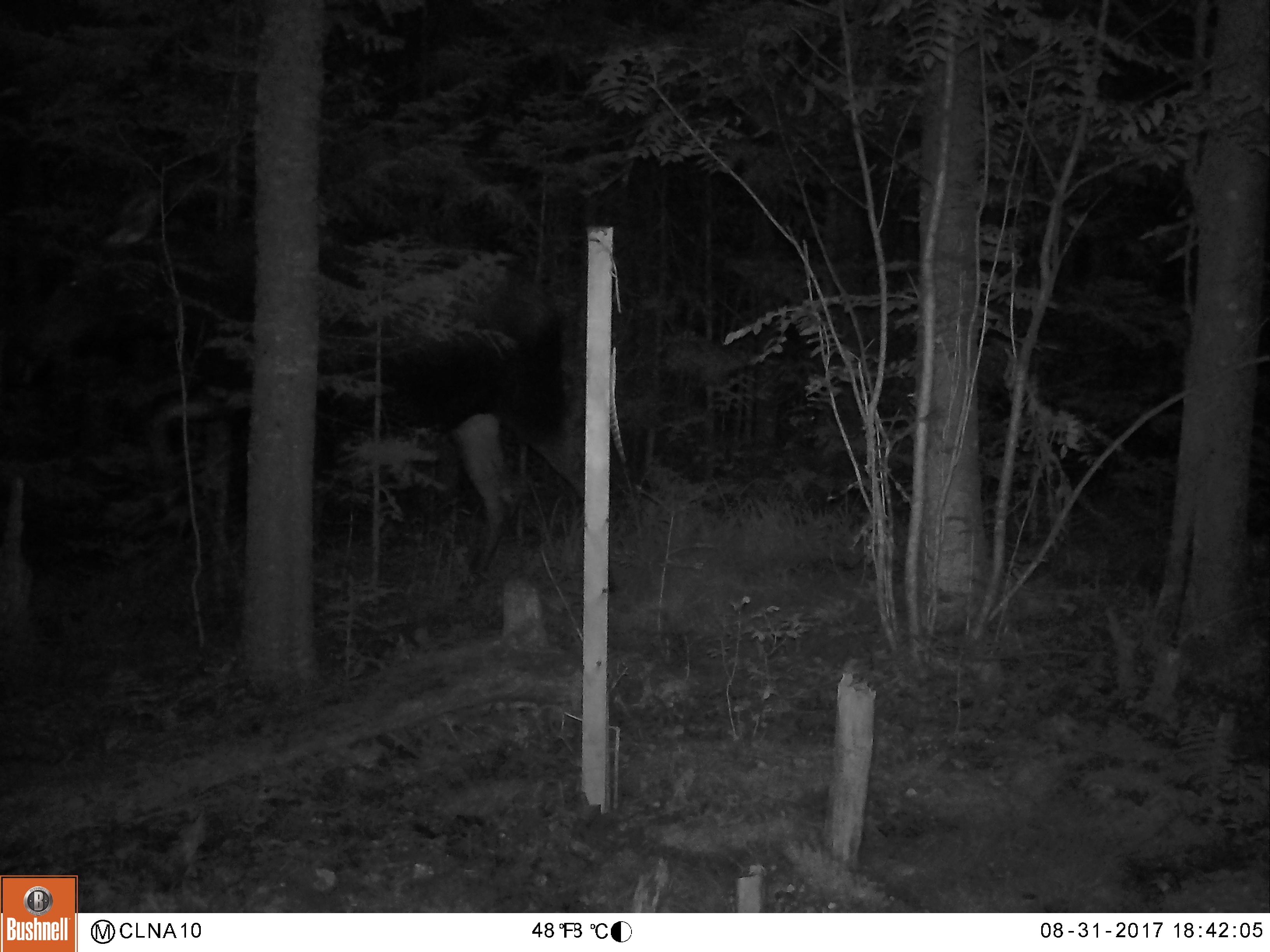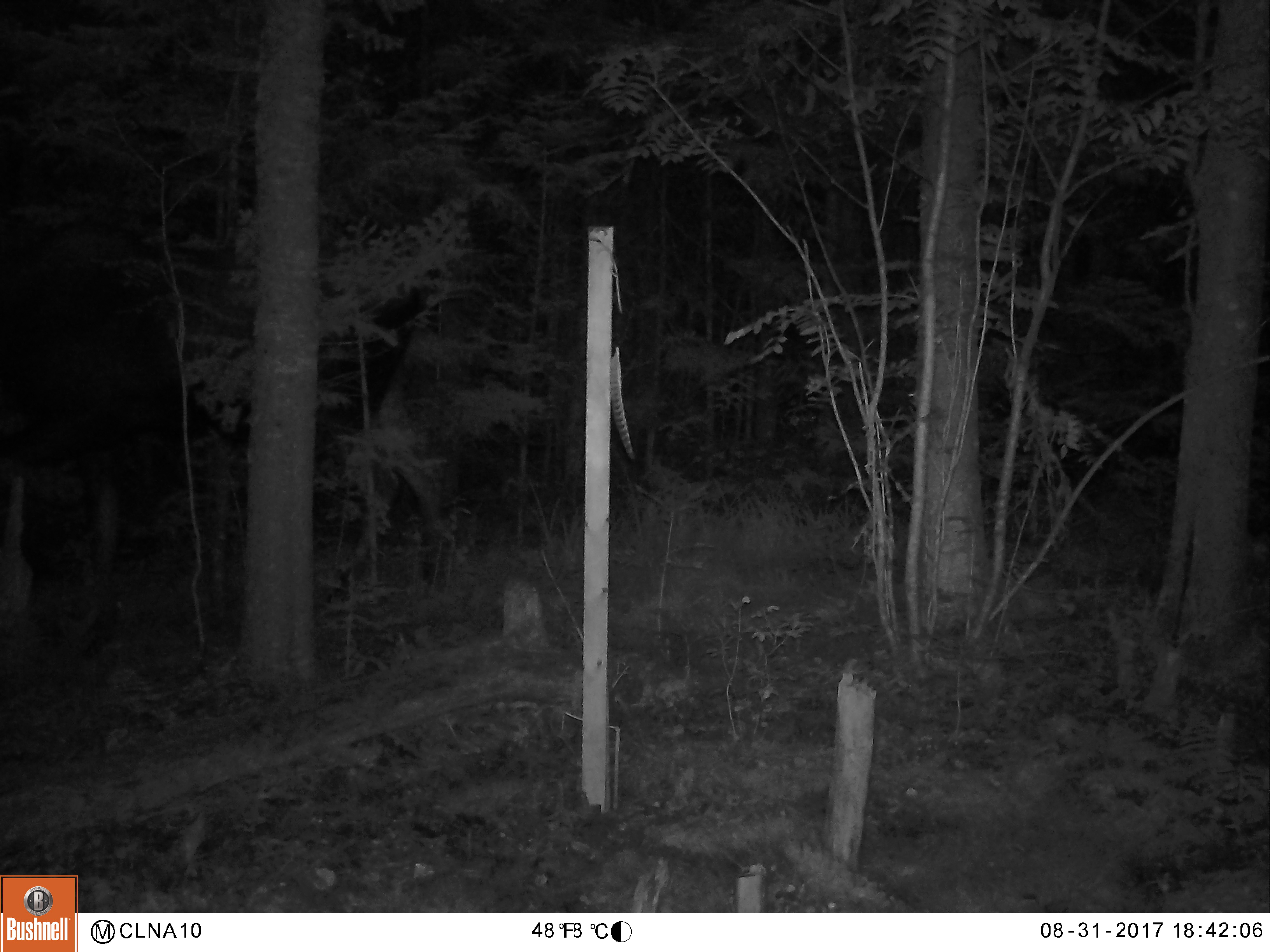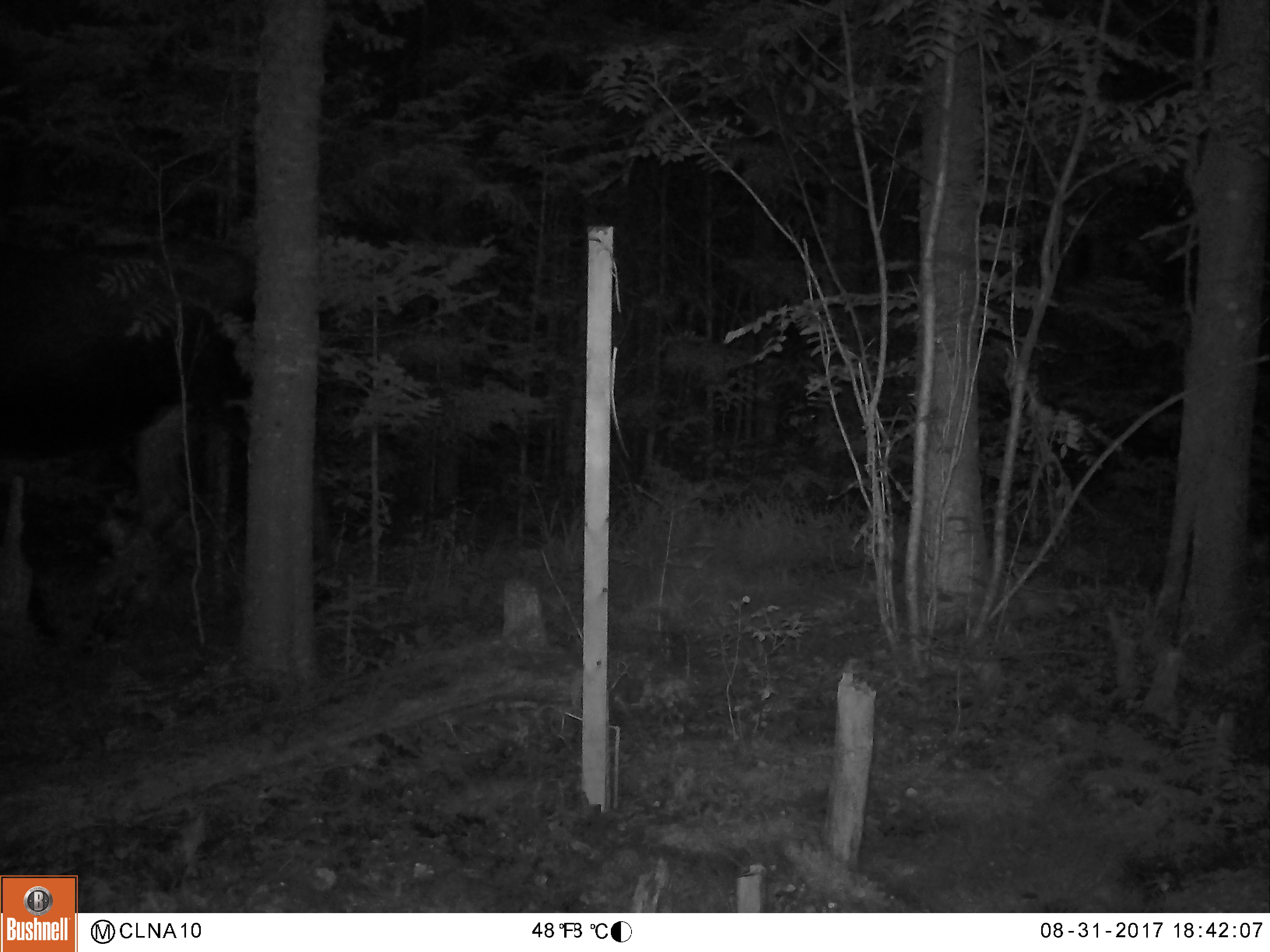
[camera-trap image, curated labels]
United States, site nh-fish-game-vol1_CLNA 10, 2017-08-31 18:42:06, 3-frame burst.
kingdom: Animalia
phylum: Chordata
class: Mammalia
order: Artiodactyla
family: Cervidae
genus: Alces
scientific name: Alces alces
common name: moose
Moose (Alces alces).